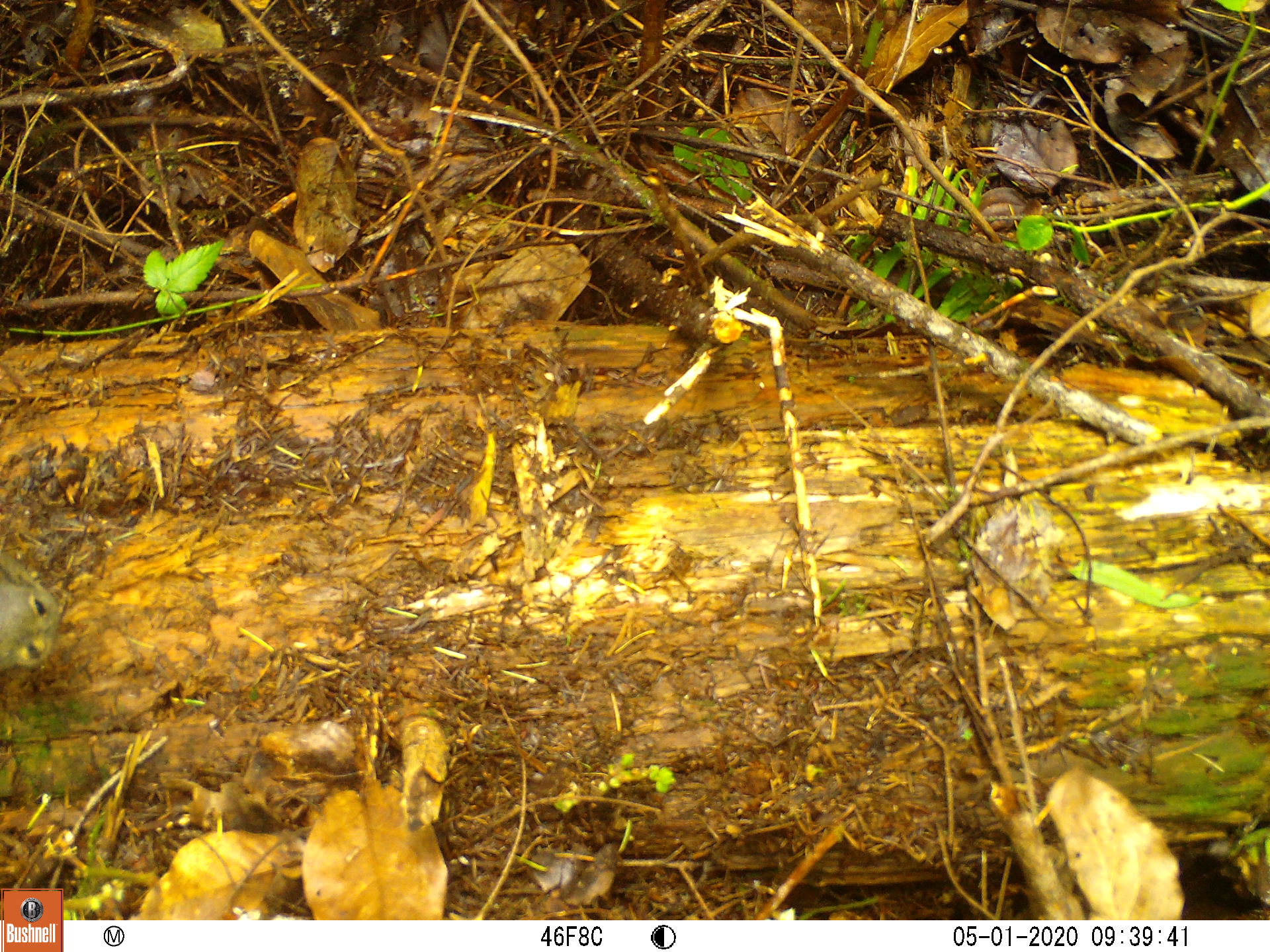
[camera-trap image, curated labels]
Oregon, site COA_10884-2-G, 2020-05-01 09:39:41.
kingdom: Animalia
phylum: Chordata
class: Mammalia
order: Rodentia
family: Sciuridae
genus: Tamiasciurus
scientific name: Tamiasciurus douglasii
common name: douglas squirrel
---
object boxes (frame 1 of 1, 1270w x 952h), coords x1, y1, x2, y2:
douglas squirrel: 0, 556, 64, 677